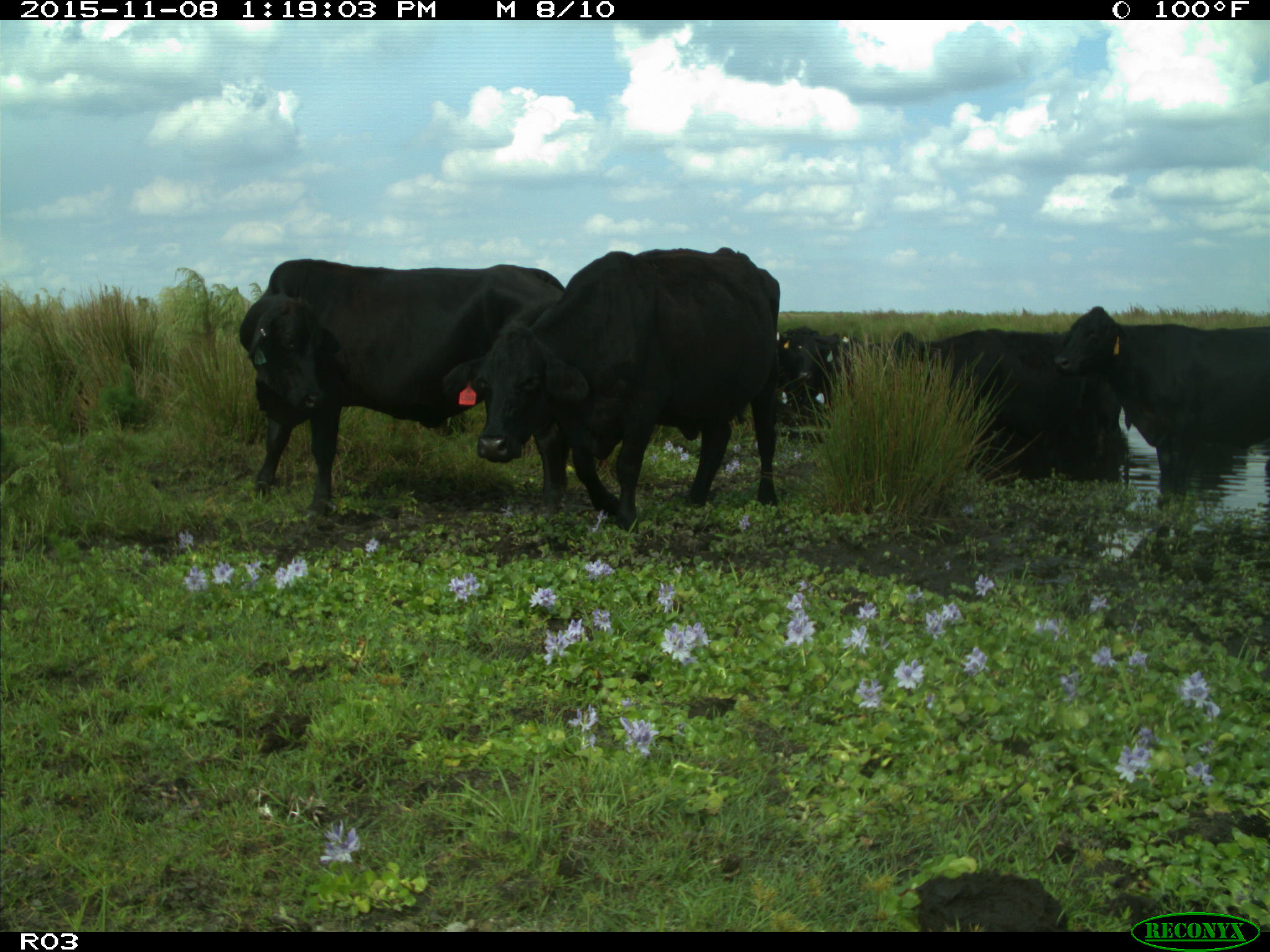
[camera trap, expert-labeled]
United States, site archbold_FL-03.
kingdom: Animalia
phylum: Chordata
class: Mammalia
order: Artiodactyla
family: Bovidae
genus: Bos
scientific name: Bos taurus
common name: domestic cow